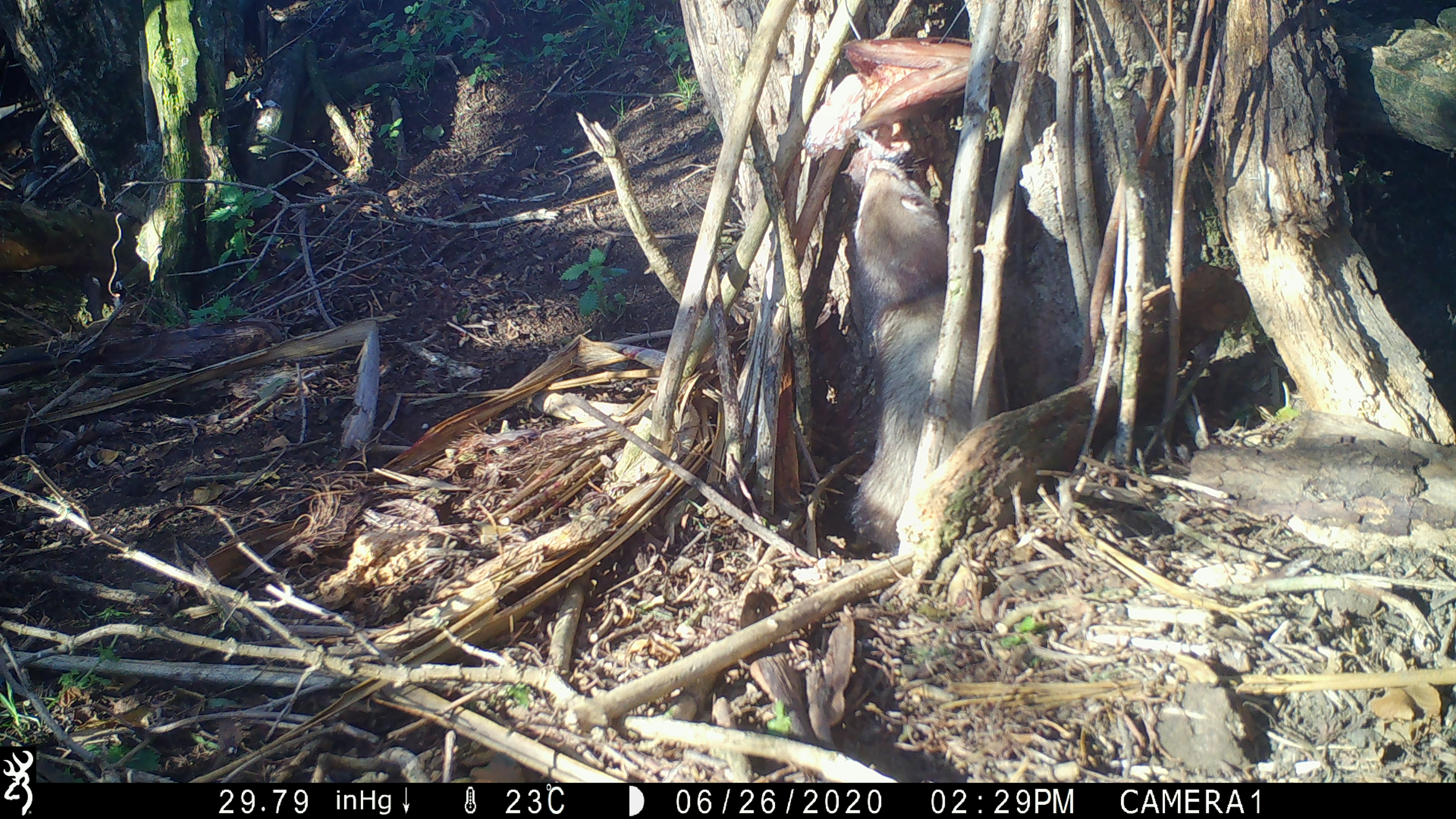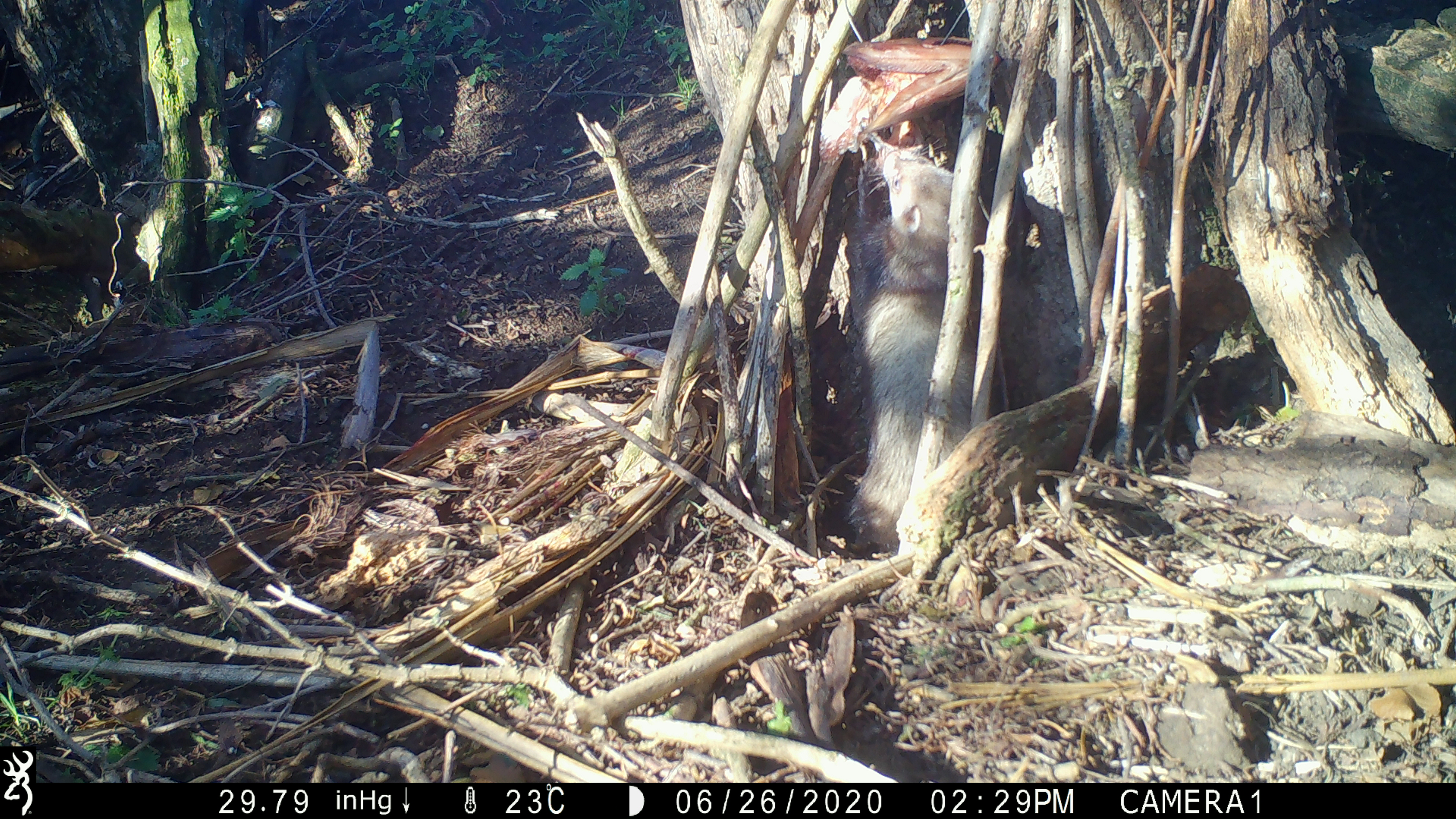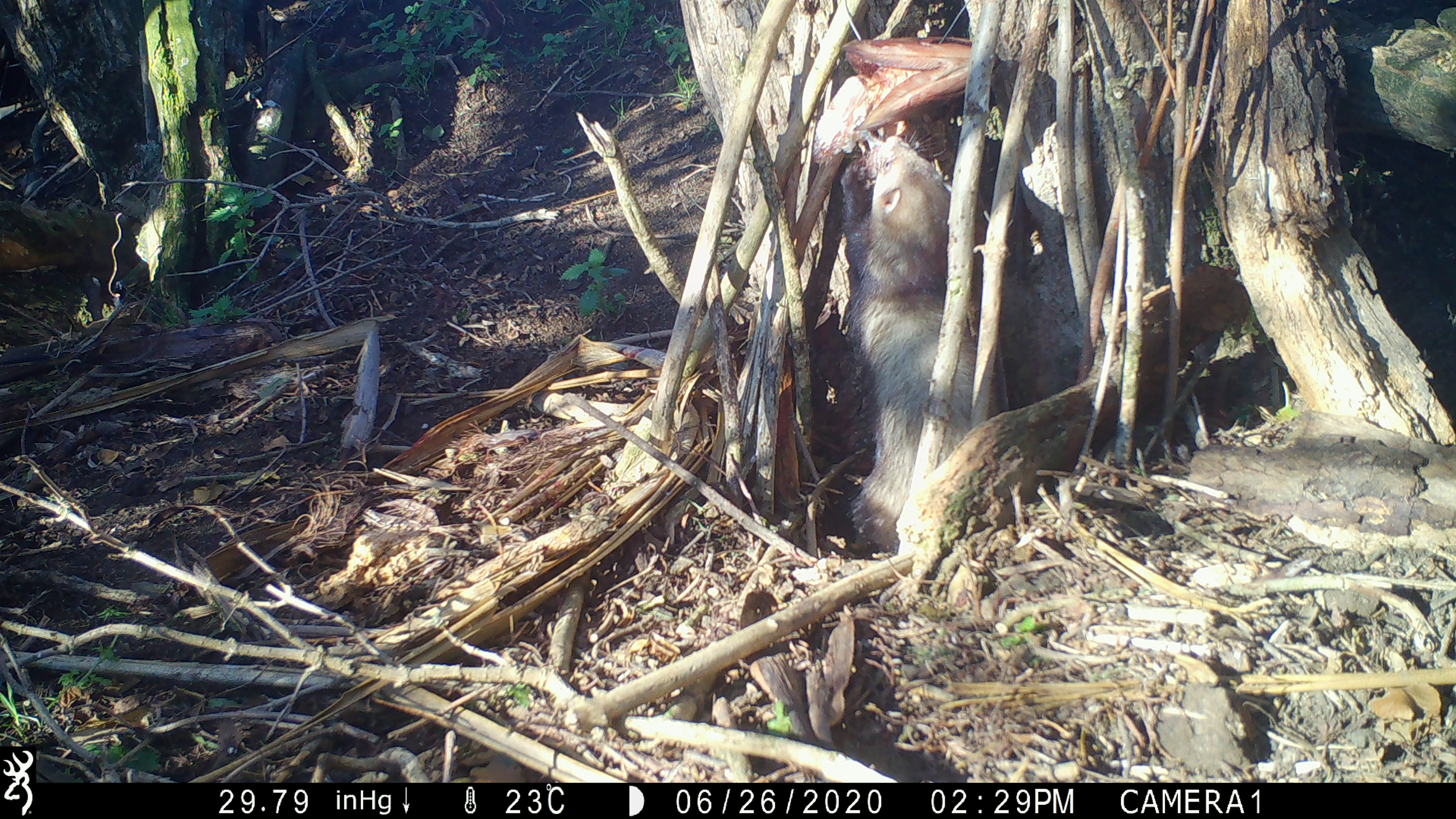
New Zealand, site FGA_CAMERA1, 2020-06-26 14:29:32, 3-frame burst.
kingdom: Animalia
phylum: Chordata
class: Mammalia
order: Carnivora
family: Mustelidae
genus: Mustela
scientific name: Mustela furo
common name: ferret